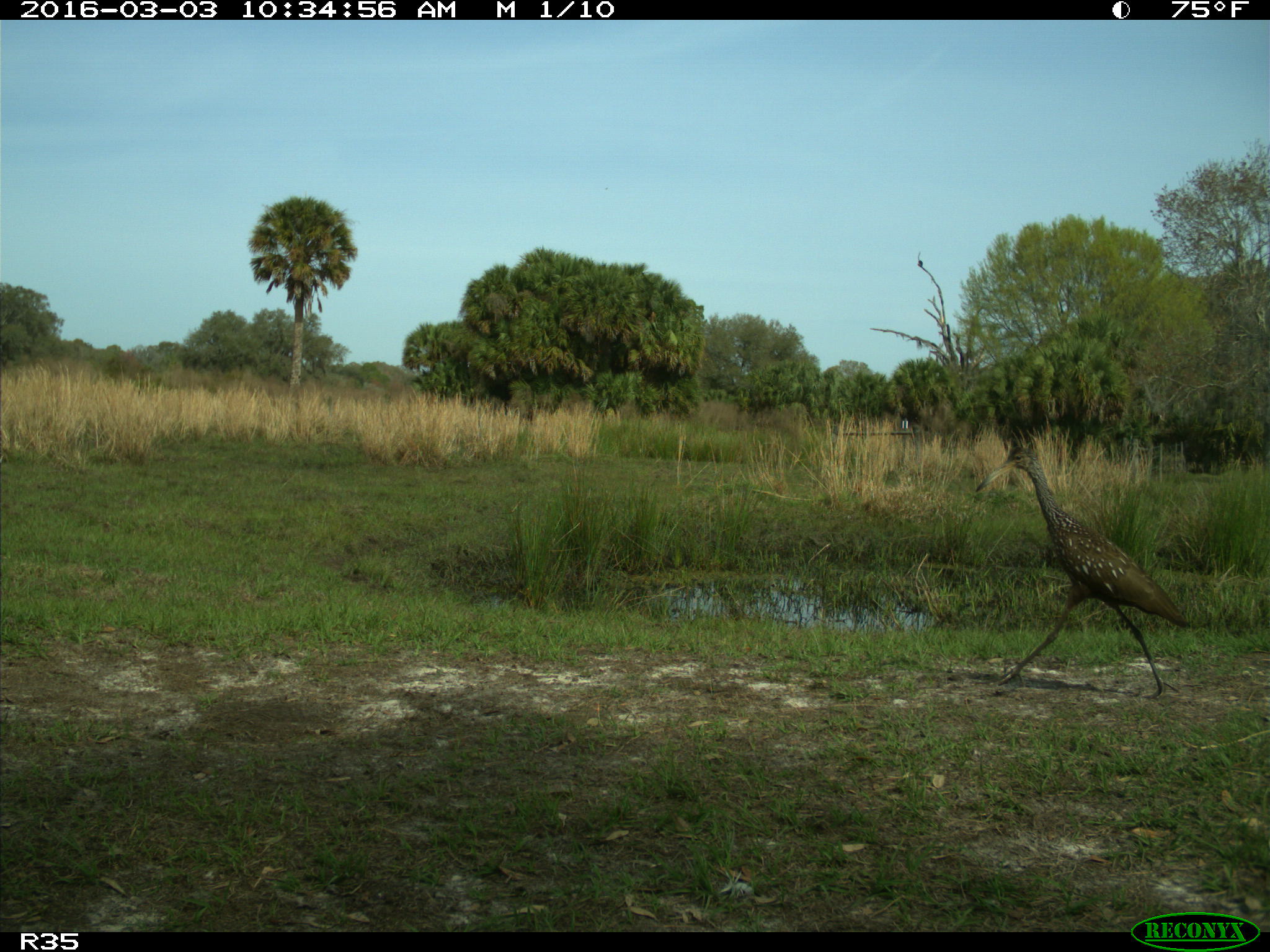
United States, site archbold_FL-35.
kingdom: Animalia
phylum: Chordata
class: Aves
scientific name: Aves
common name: birds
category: unidentified bird